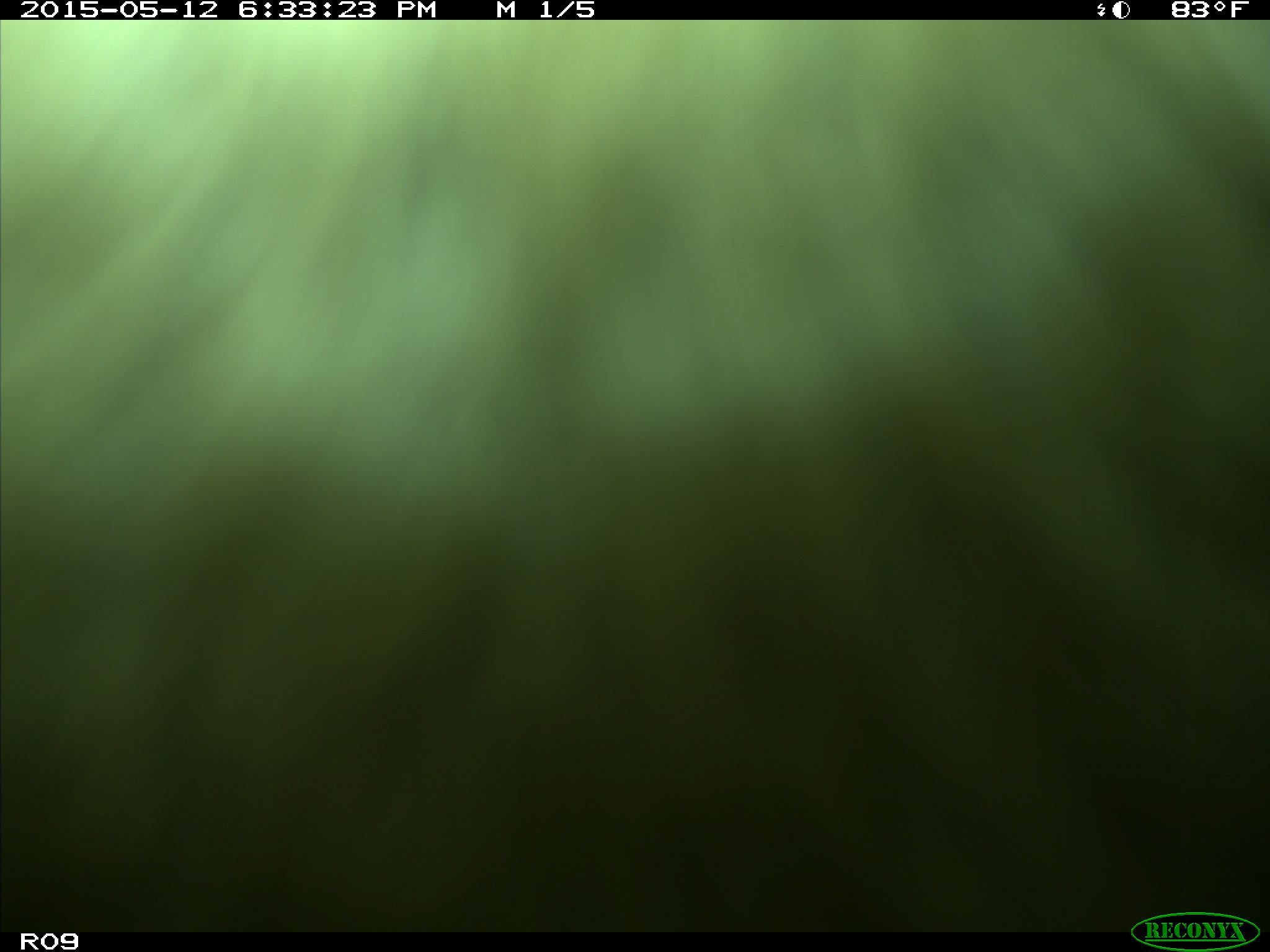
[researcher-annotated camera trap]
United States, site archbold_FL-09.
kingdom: Animalia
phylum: Chordata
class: Mammalia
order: Artiodactyla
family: Bovidae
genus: Bos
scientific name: Bos taurus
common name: domestic cow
Bos taurus (domestic cow).